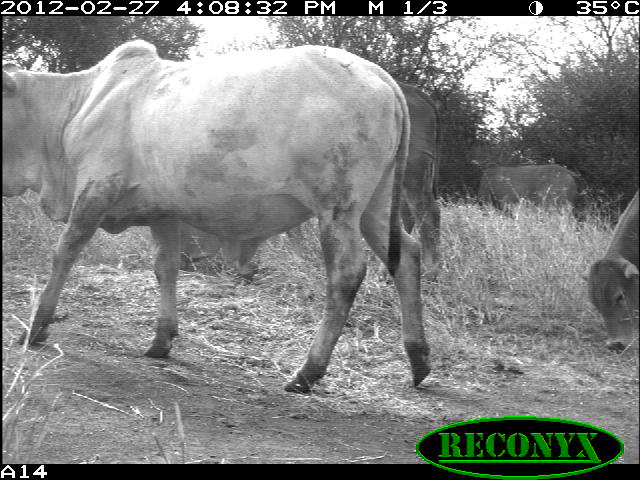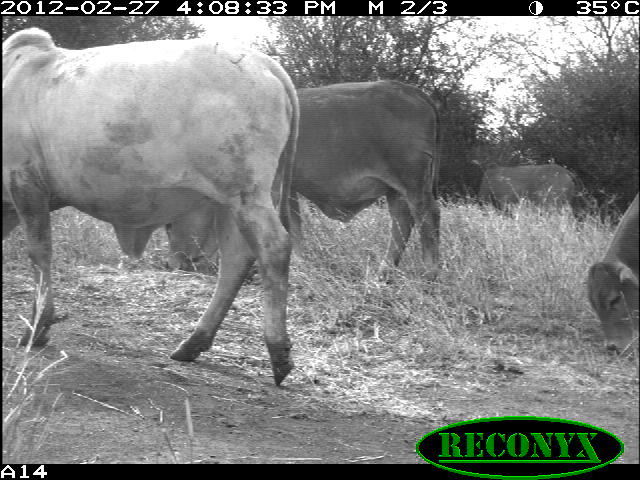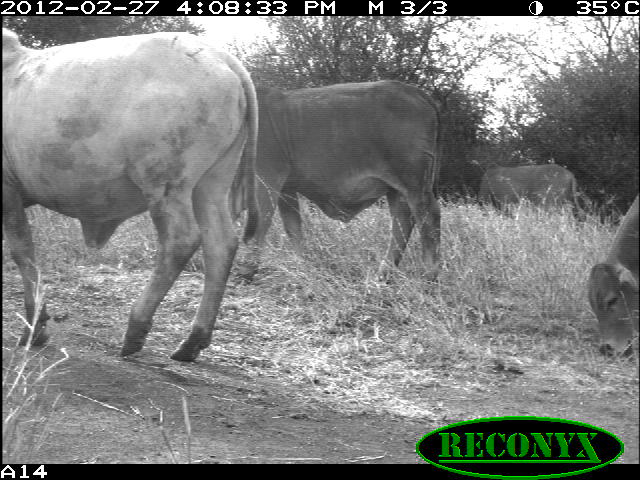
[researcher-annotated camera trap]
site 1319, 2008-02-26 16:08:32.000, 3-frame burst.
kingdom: Animalia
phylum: Chordata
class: Mammalia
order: Artiodactyla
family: Bovidae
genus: Bos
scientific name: Bos taurus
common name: domestic cattle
Bos taurus (domestic cattle), count 4.